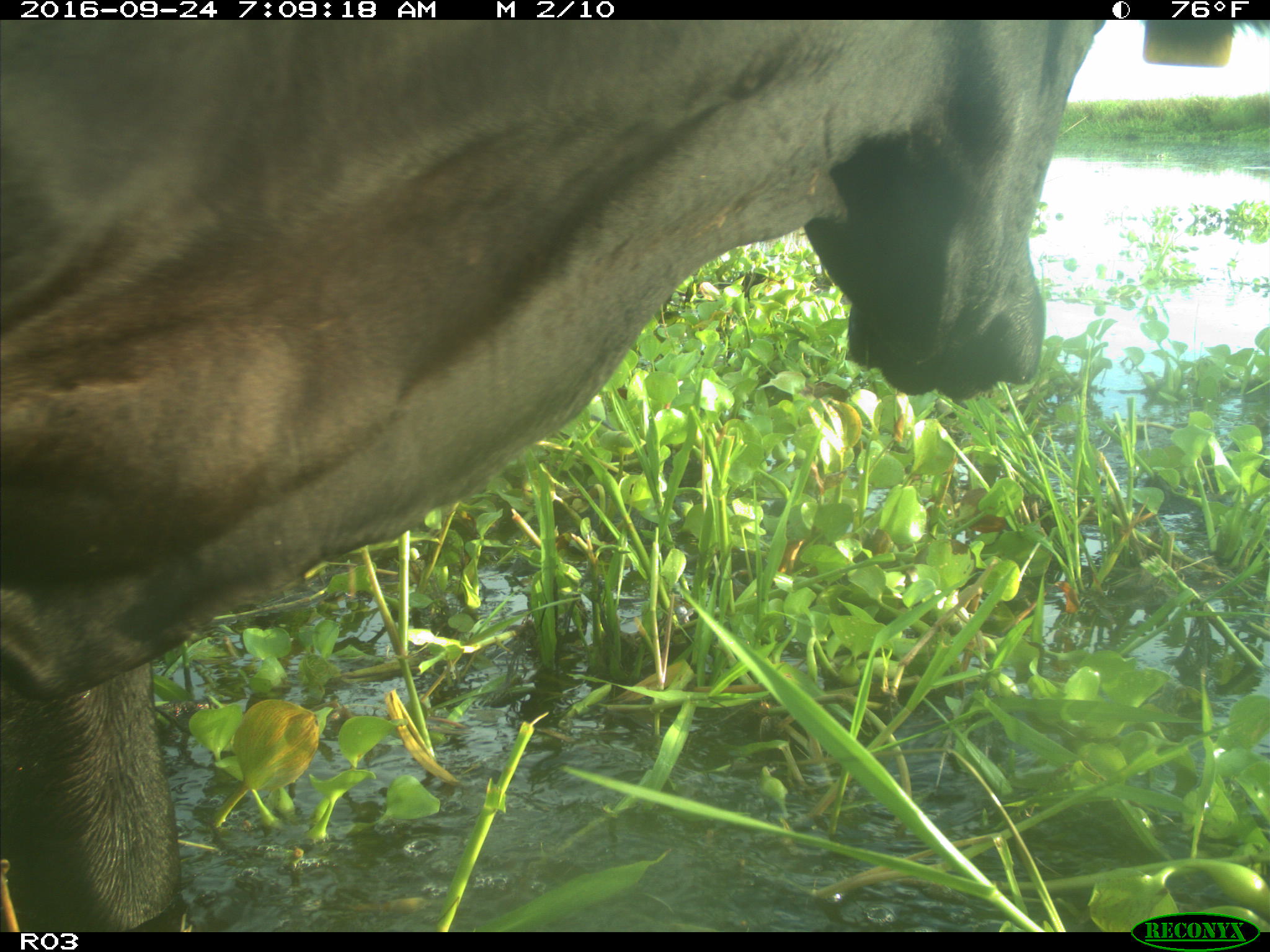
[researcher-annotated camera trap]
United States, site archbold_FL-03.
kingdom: Animalia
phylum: Chordata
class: Mammalia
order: Artiodactyla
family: Bovidae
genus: Bos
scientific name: Bos taurus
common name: domestic cow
Bos taurus (domestic cow).